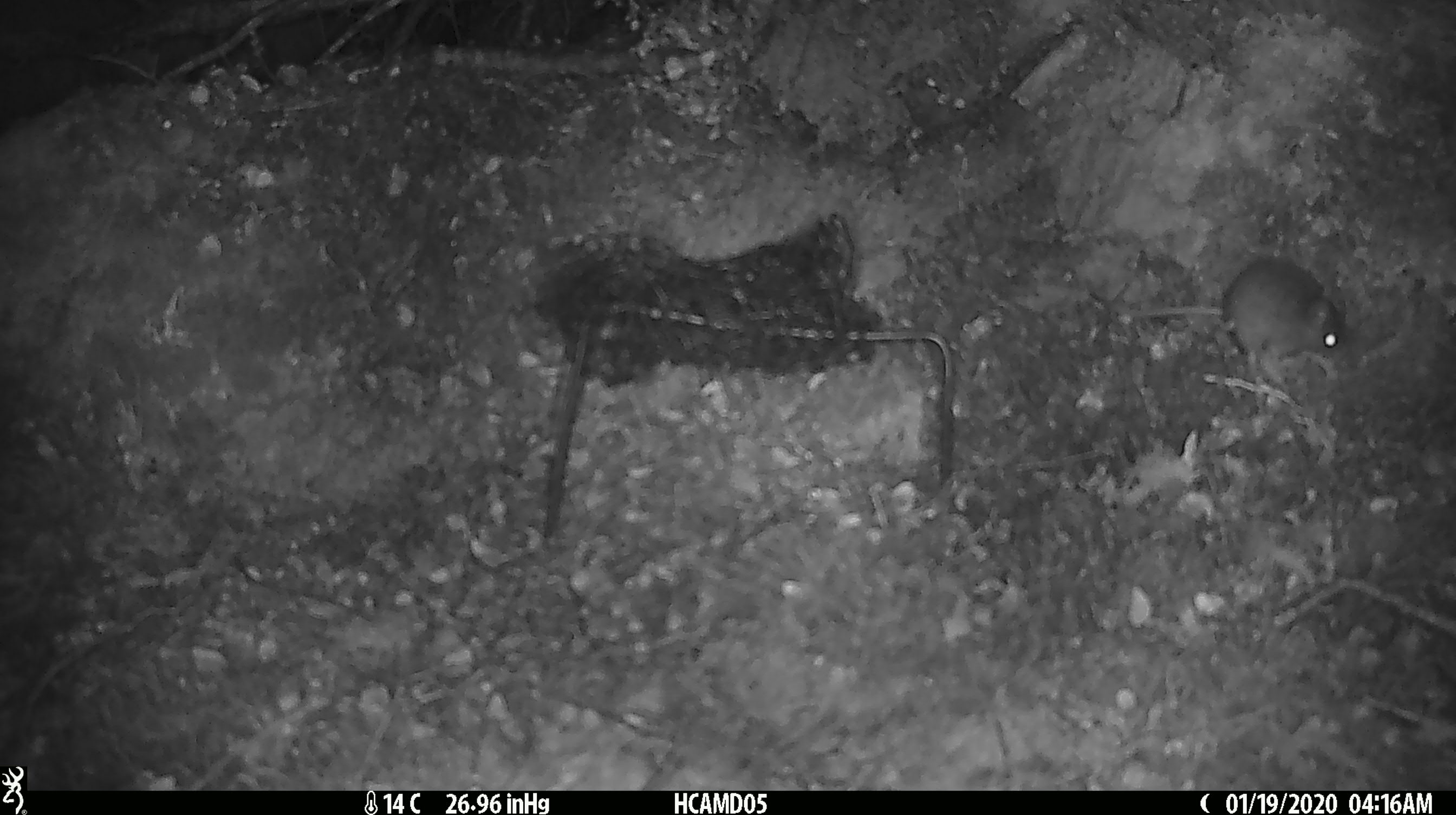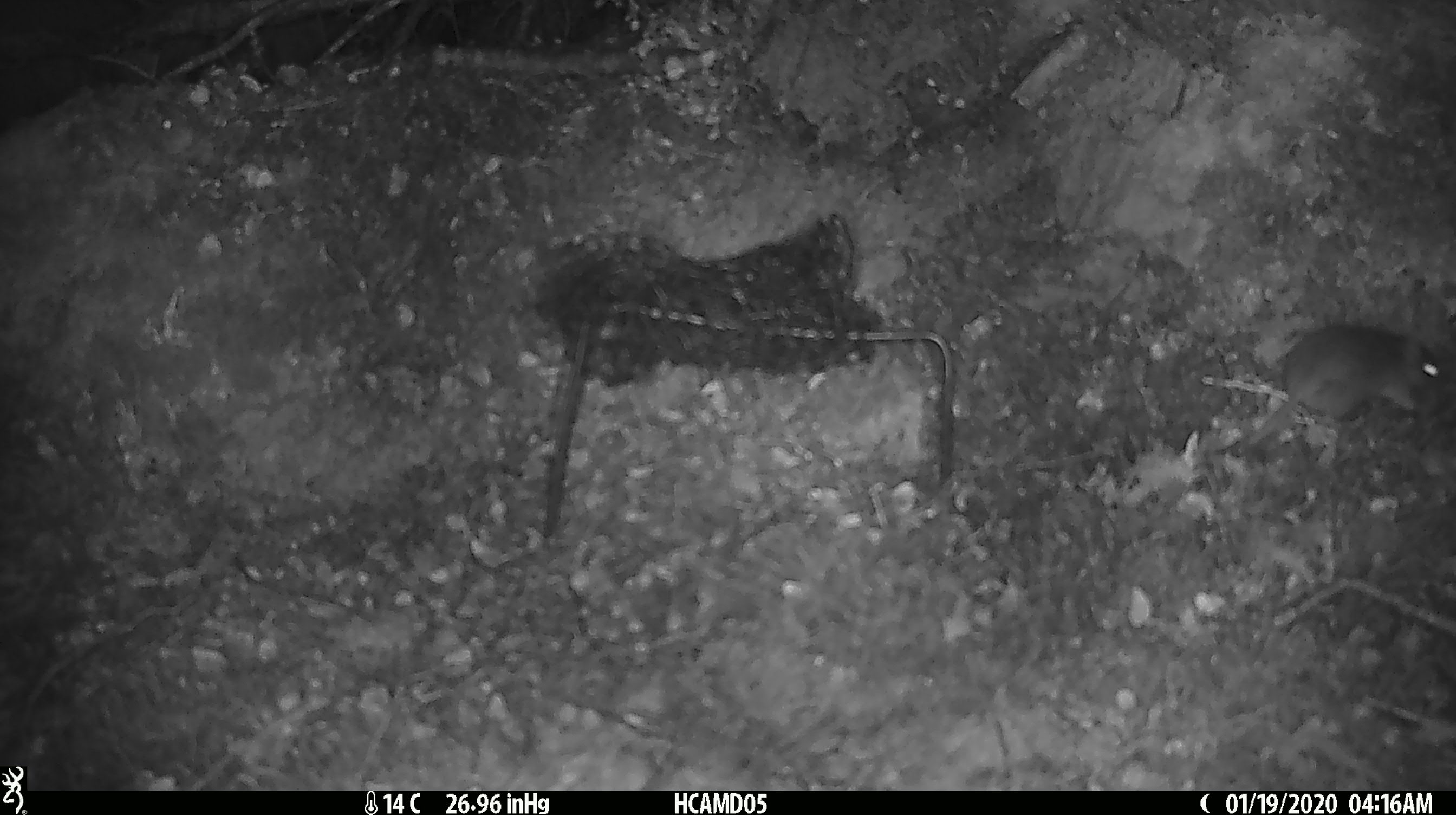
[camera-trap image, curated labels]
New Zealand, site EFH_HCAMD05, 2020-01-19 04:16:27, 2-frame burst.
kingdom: Animalia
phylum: Chordata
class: Mammalia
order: Rodentia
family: Muridae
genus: Mus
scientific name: Mus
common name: mouse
Mouse (Mus).